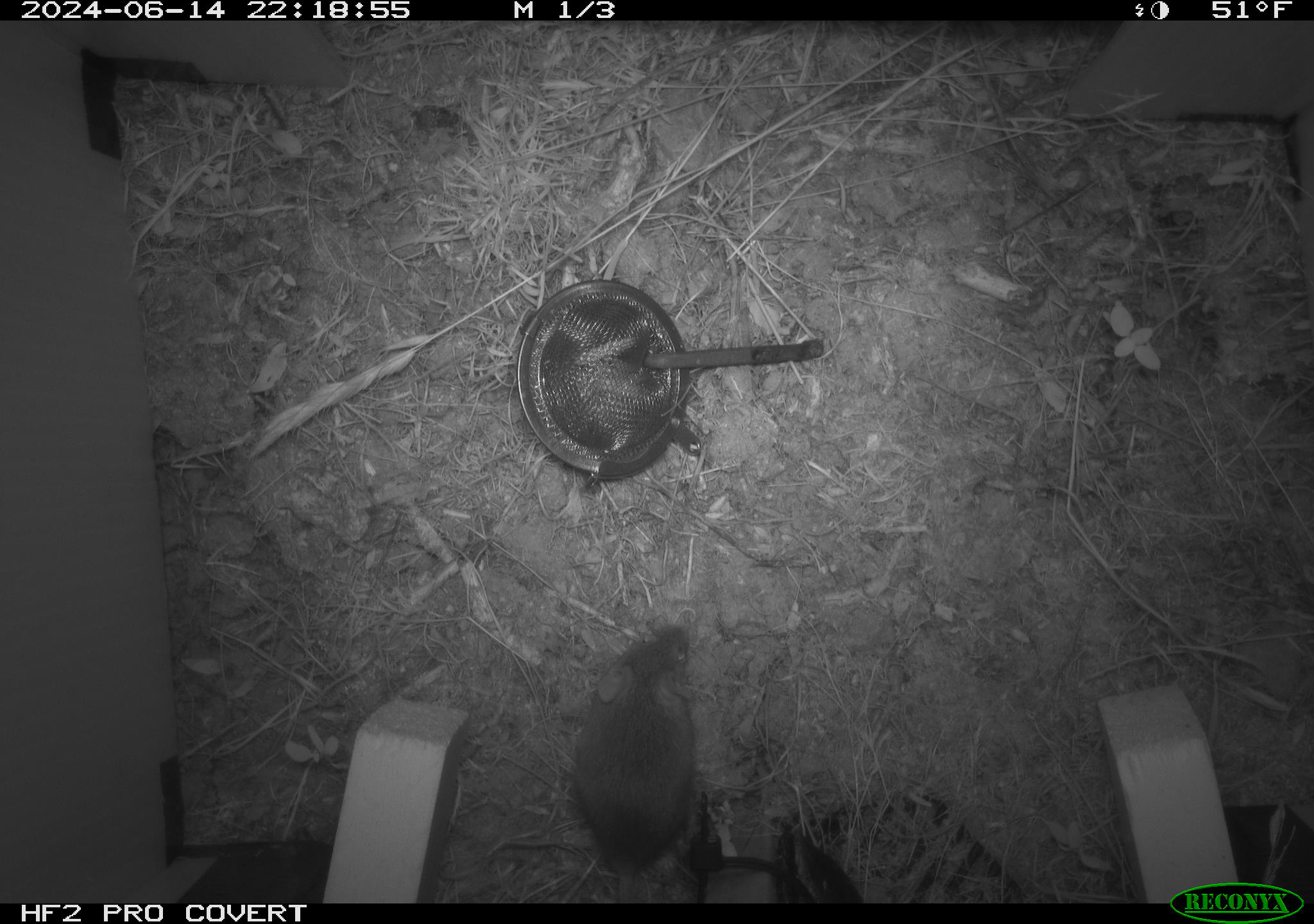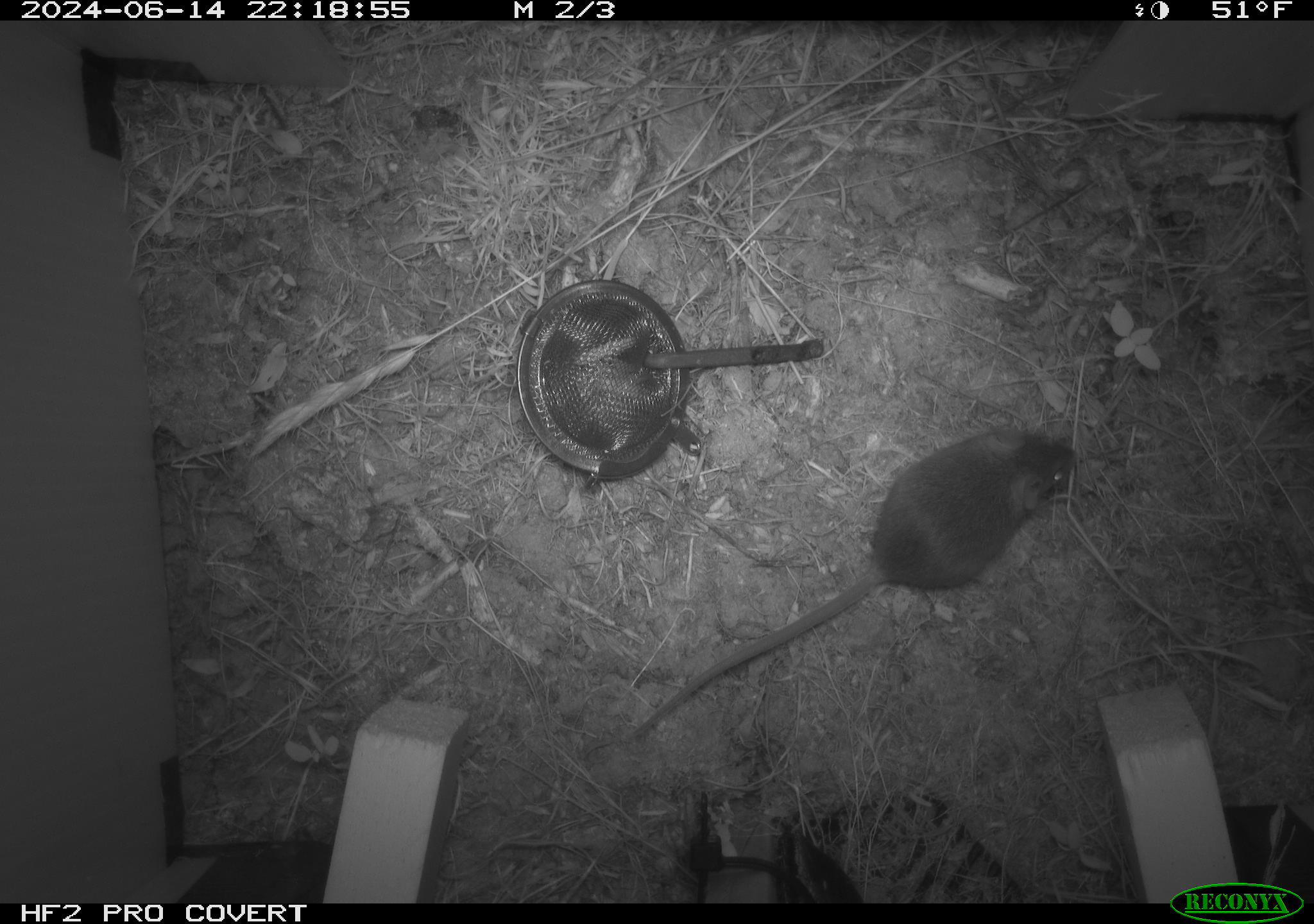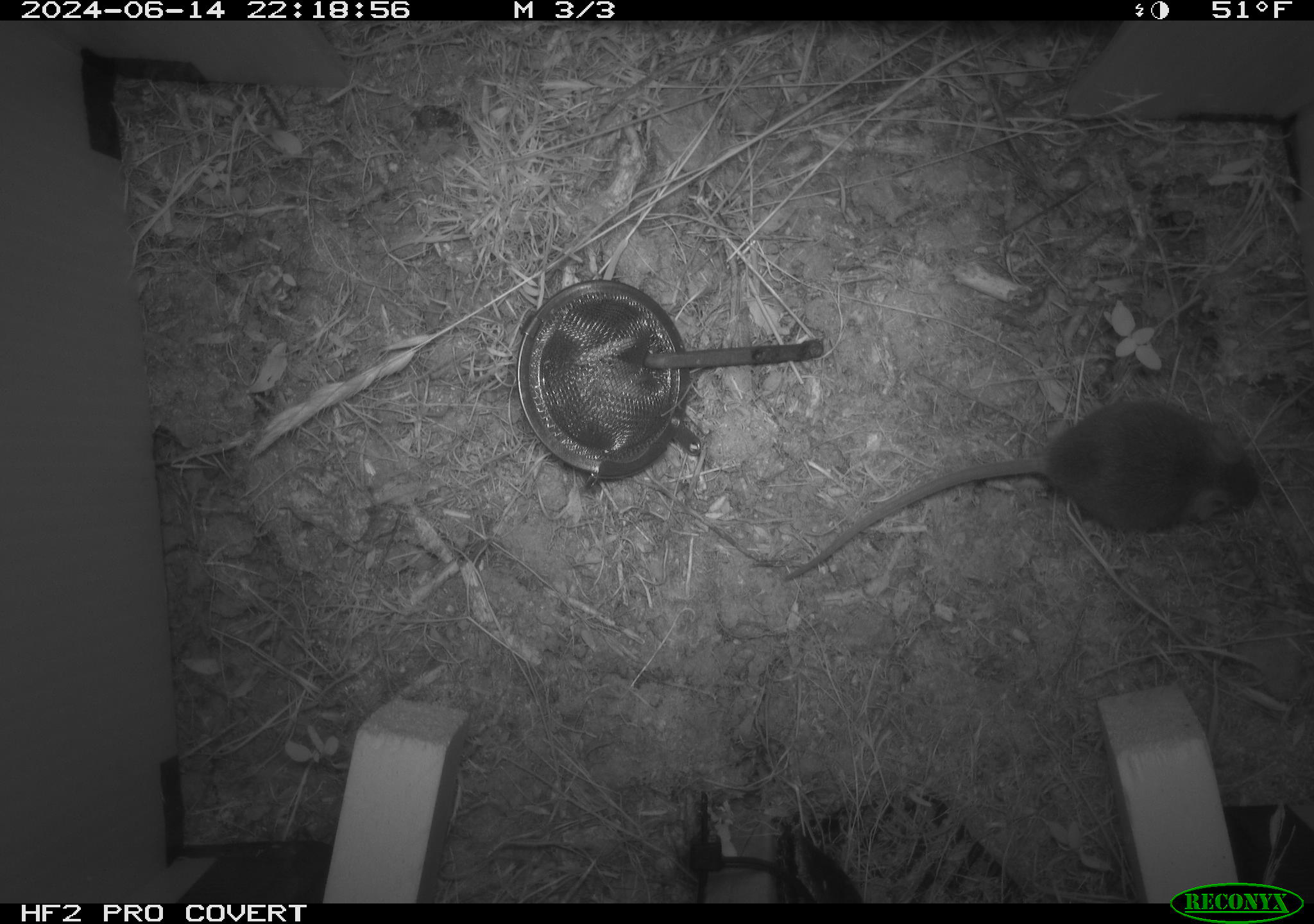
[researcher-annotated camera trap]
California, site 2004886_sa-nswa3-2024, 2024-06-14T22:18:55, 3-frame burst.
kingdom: Animalia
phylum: Chordata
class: Mammalia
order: Rodentia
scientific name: Rodentia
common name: rodent